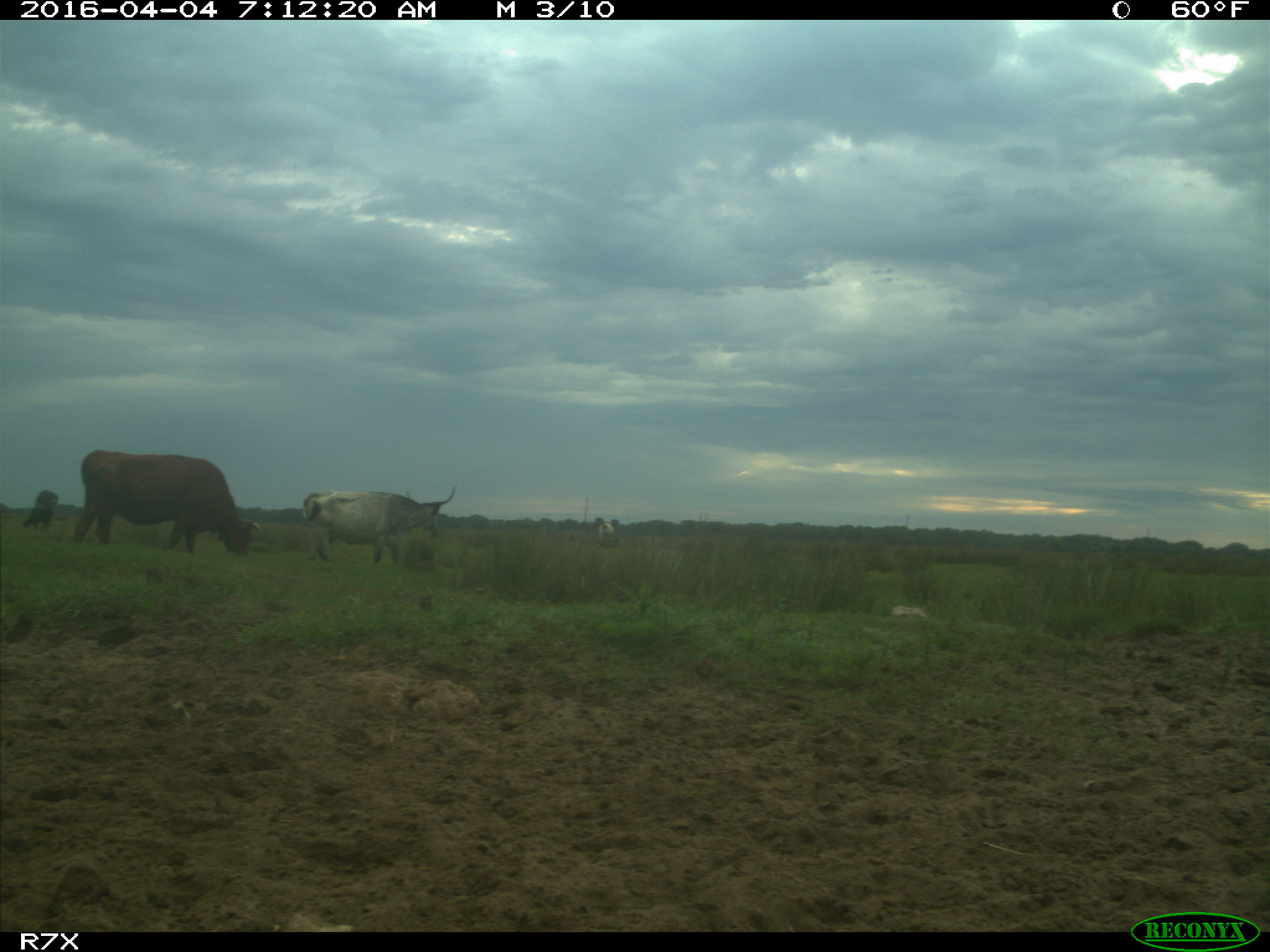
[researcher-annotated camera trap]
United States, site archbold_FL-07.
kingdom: Animalia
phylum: Chordata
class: Mammalia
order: Artiodactyla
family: Bovidae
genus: Bos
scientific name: Bos taurus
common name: domestic cow